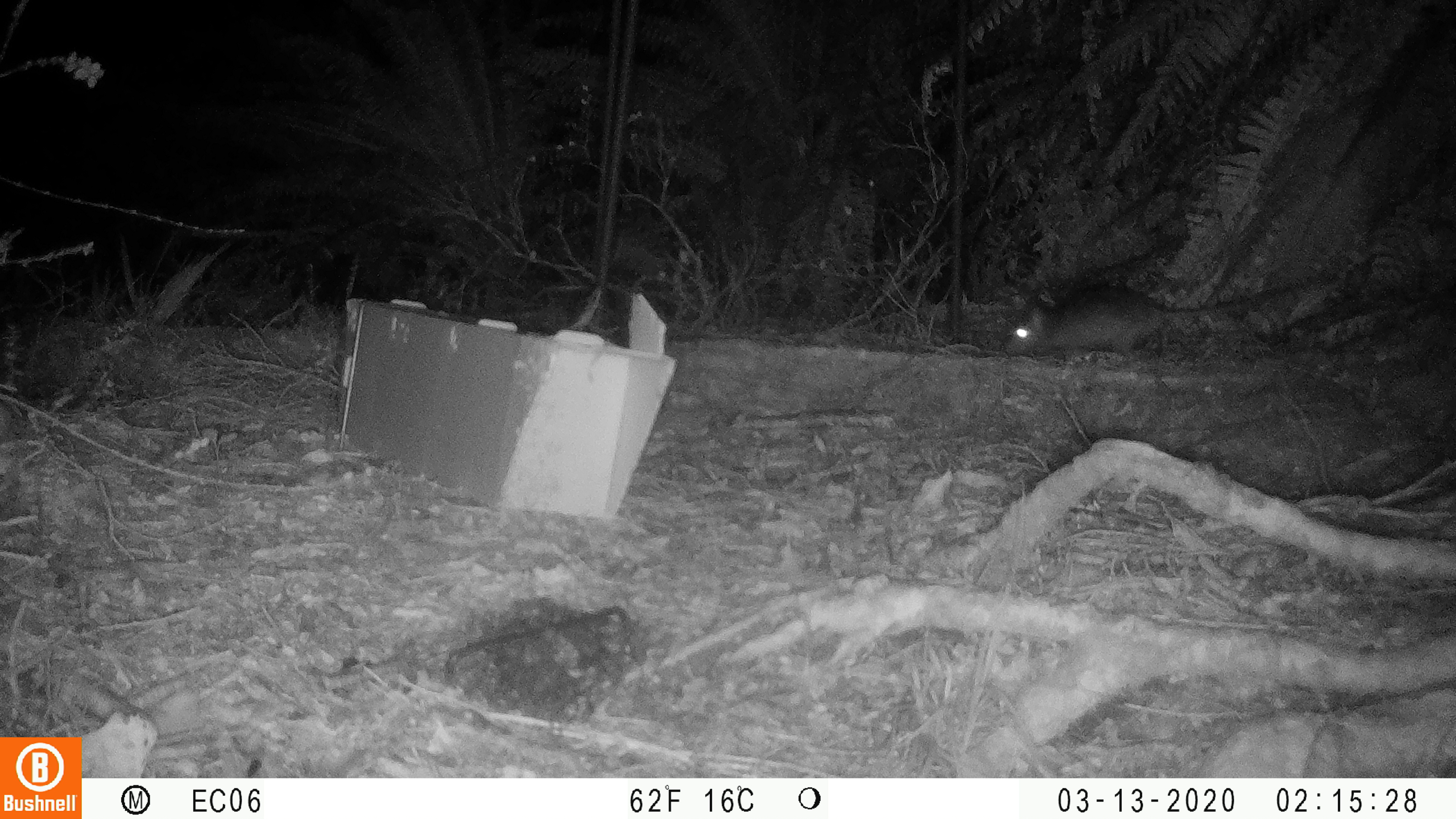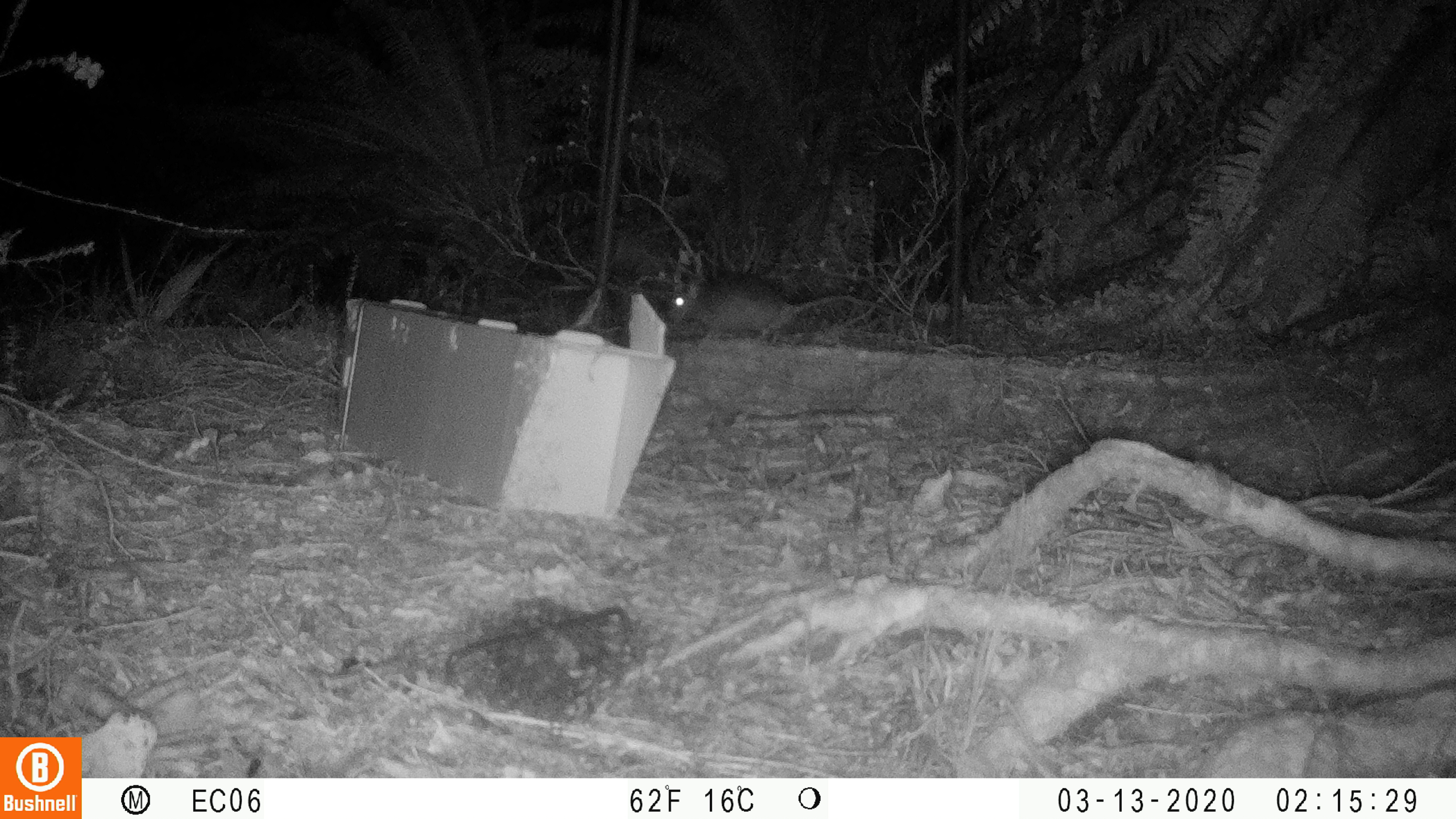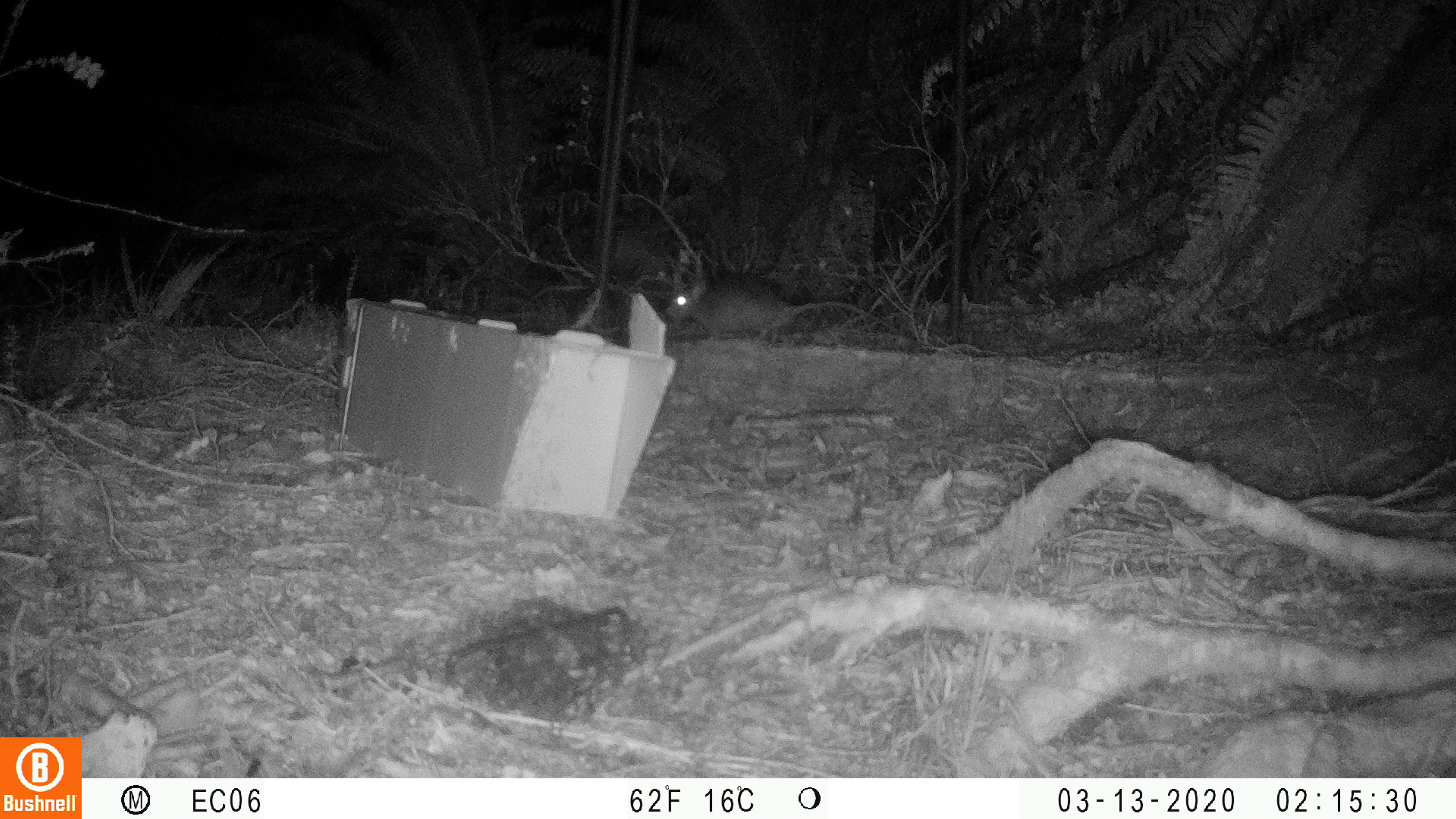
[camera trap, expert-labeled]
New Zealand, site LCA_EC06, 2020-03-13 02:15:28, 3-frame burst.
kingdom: Animalia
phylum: Chordata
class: Mammalia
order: Rodentia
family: Muridae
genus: Rattus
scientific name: Rattus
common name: rat